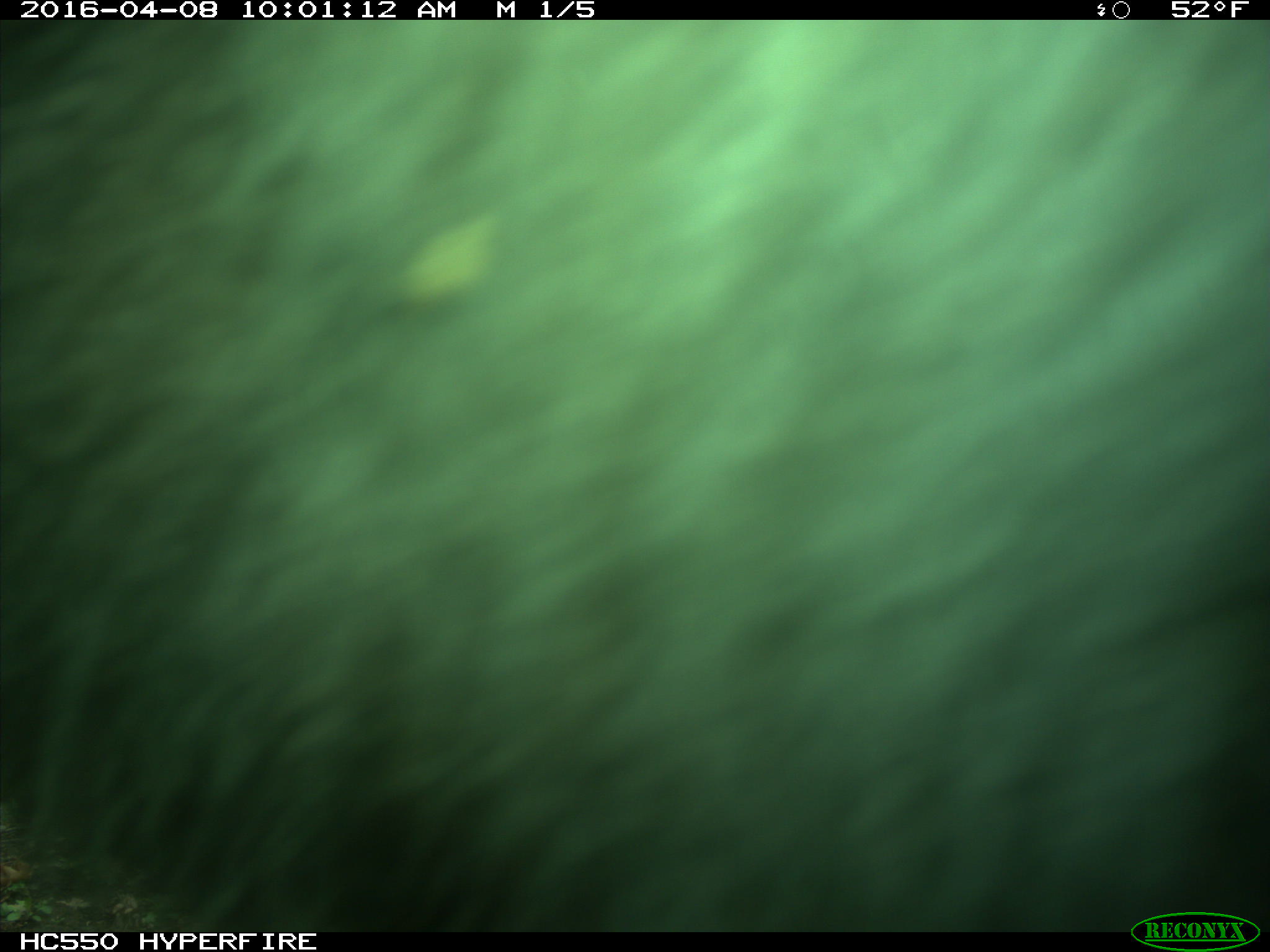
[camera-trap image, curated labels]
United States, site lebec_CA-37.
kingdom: Animalia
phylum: Chordata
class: Mammalia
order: Artiodactyla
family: Bovidae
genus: Bos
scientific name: Bos taurus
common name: domestic cow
Bos taurus (domestic cow).